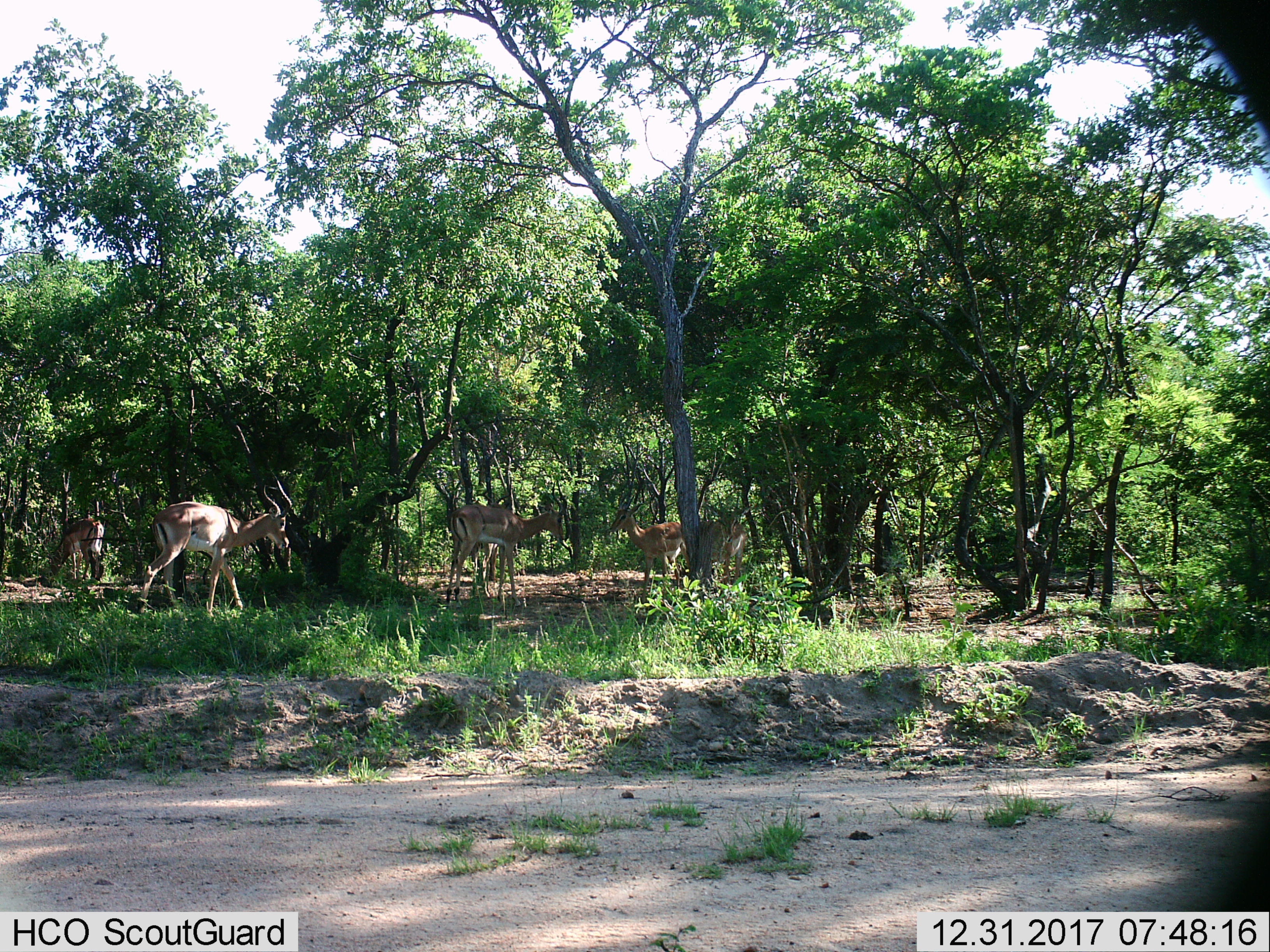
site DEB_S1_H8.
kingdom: Animalia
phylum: Chordata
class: Mammalia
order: Artiodactyla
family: Bovidae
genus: Aepyceros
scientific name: Aepyceros melampus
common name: impala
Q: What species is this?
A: Impala (Aepyceros melampus).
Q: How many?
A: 5.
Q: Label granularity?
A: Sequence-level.